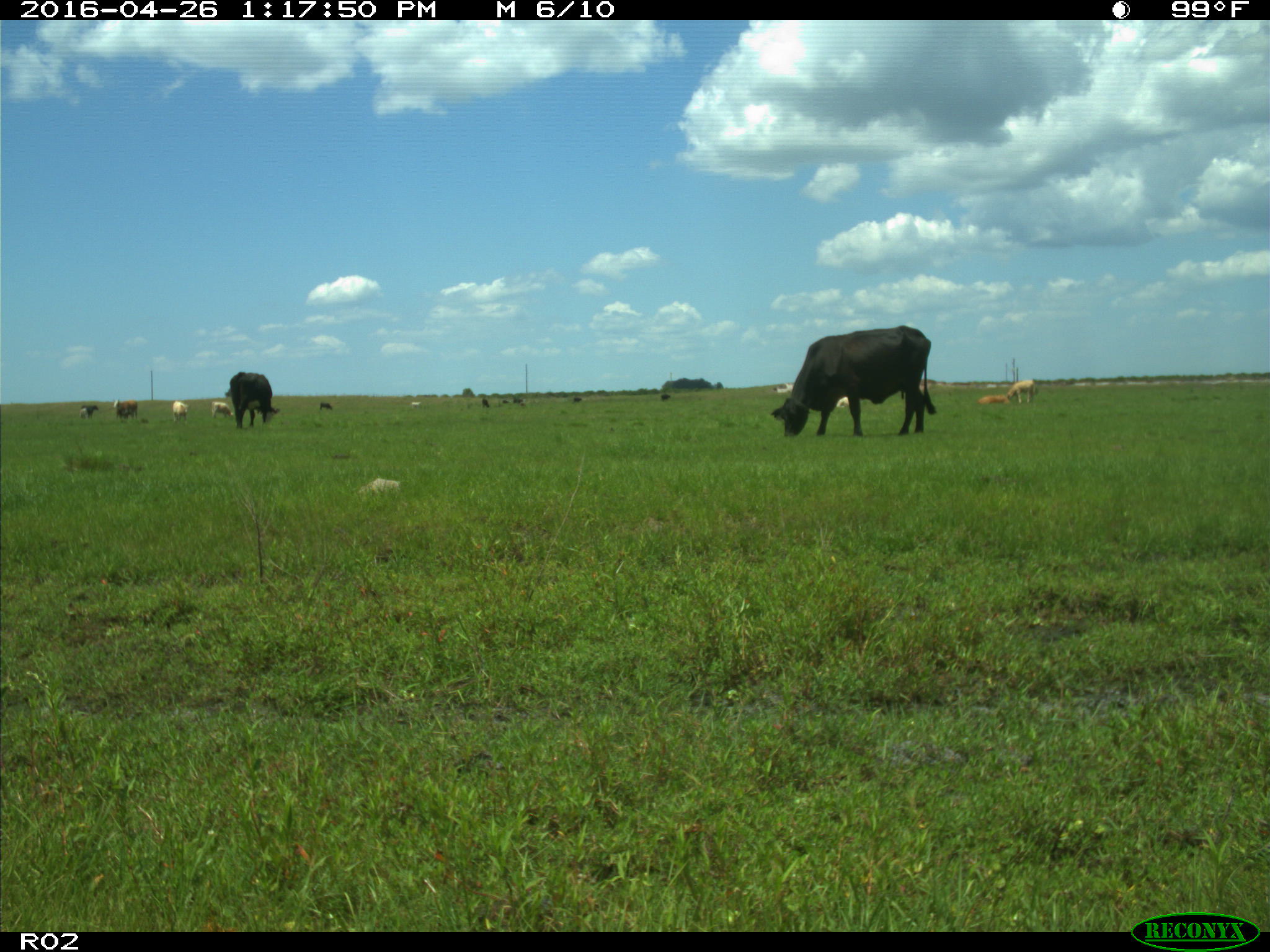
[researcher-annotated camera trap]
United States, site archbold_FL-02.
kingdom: Animalia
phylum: Chordata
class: Mammalia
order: Artiodactyla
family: Bovidae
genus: Bos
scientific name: Bos taurus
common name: domestic cow